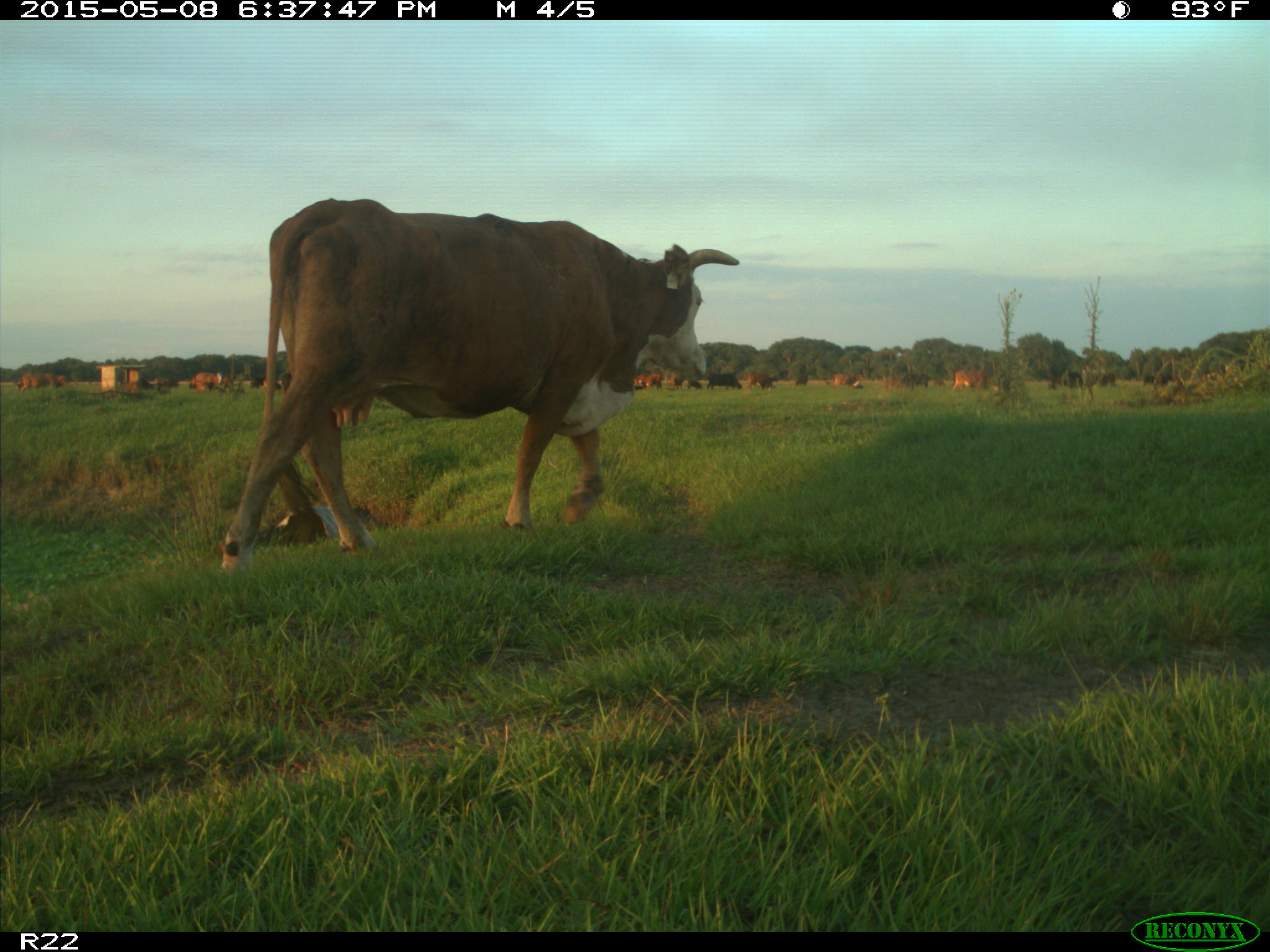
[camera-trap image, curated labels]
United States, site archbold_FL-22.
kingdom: Animalia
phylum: Chordata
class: Mammalia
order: Artiodactyla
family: Bovidae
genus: Bos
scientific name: Bos taurus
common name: domestic cow